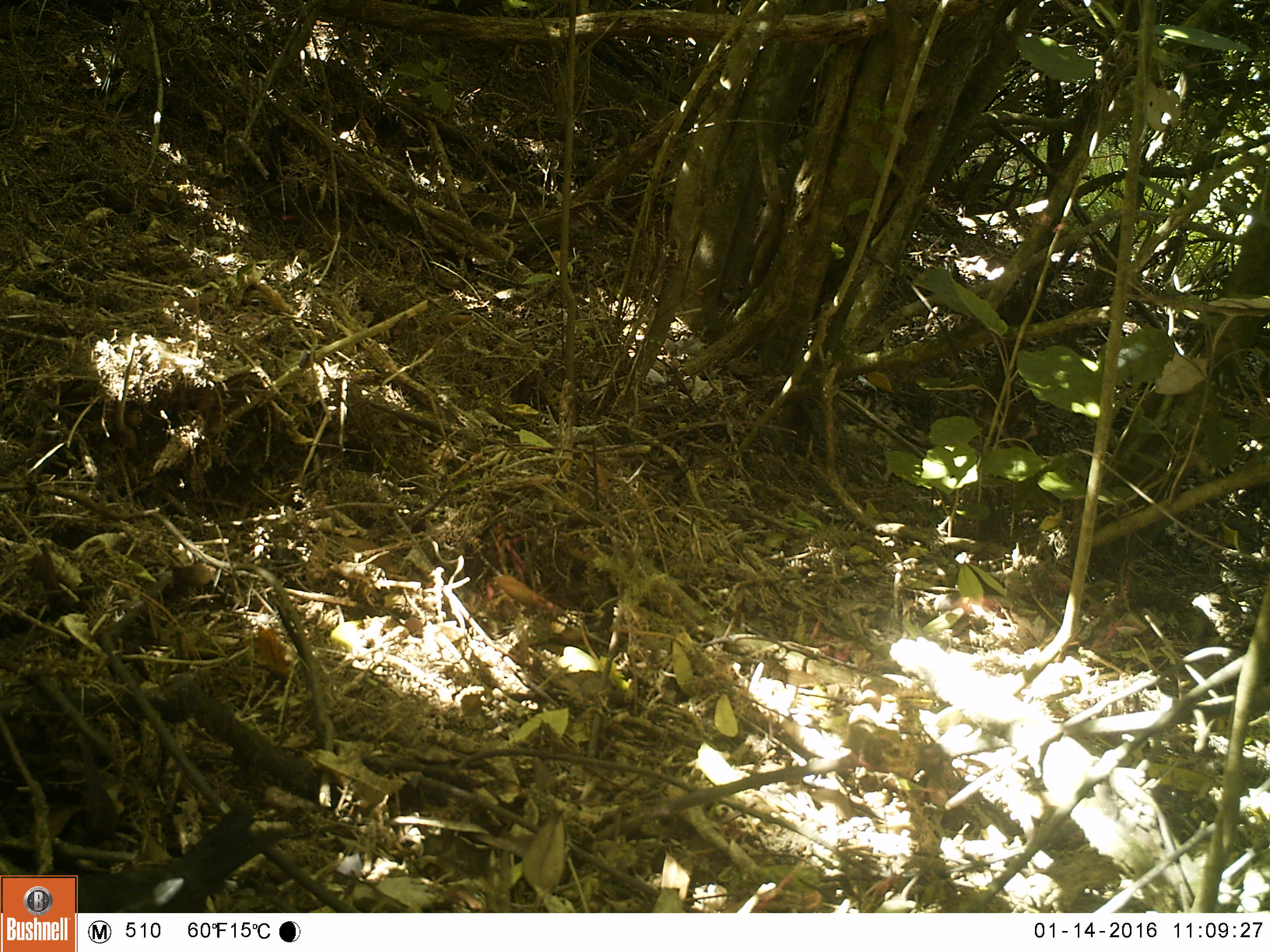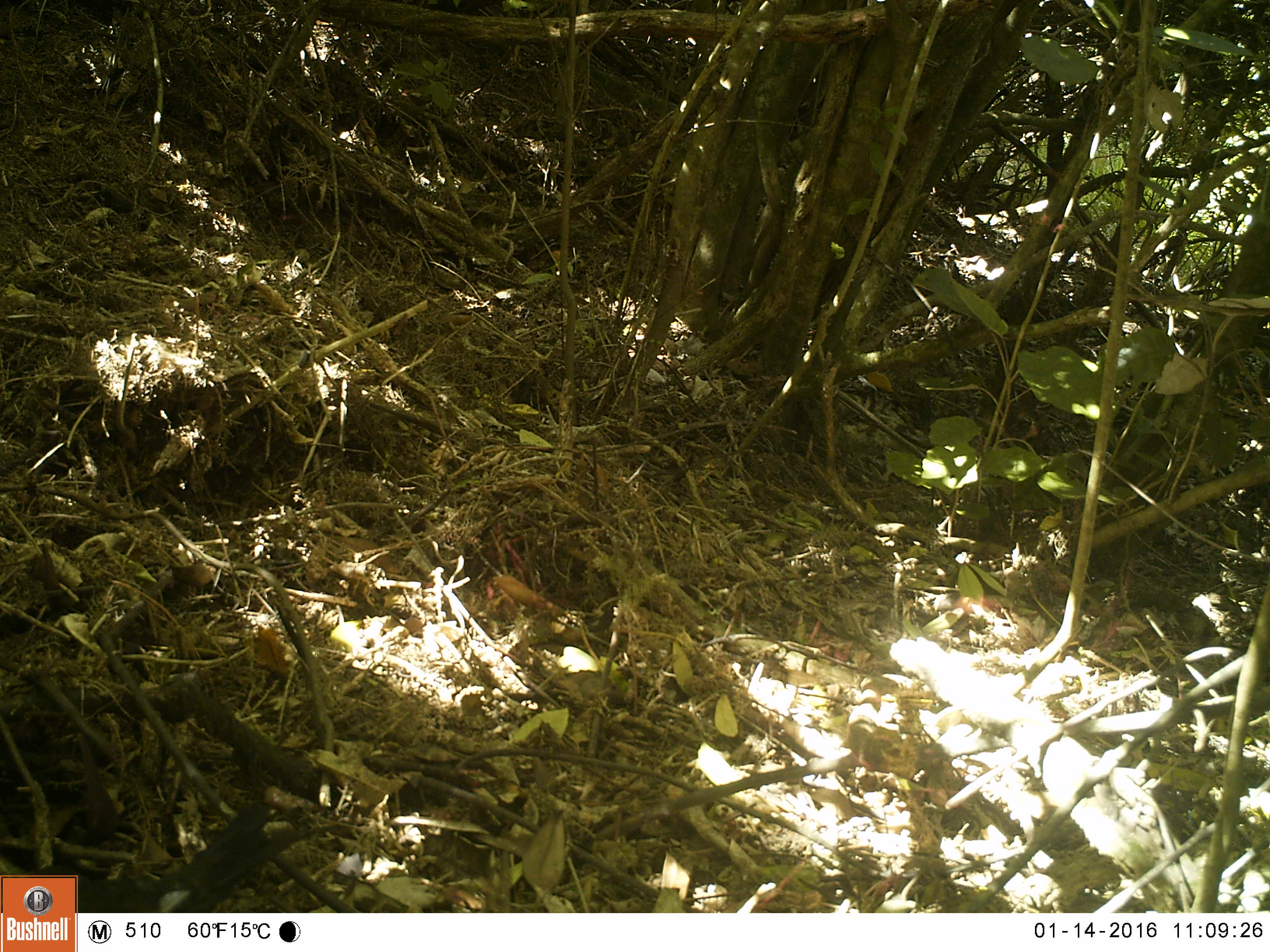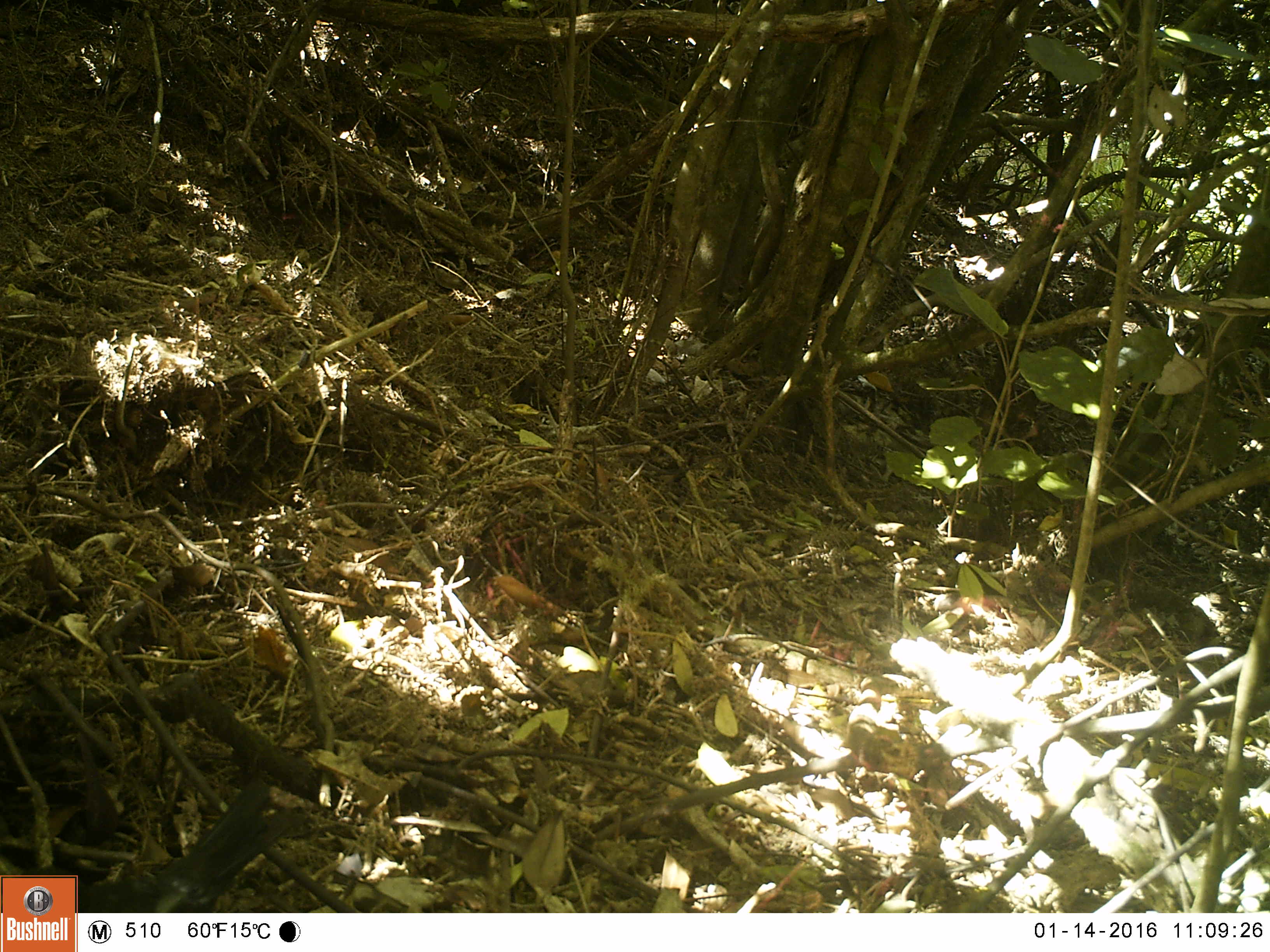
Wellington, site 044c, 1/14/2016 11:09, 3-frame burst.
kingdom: Animalia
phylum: Chordata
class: Aves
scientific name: Aves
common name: bird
Bird (Aves).